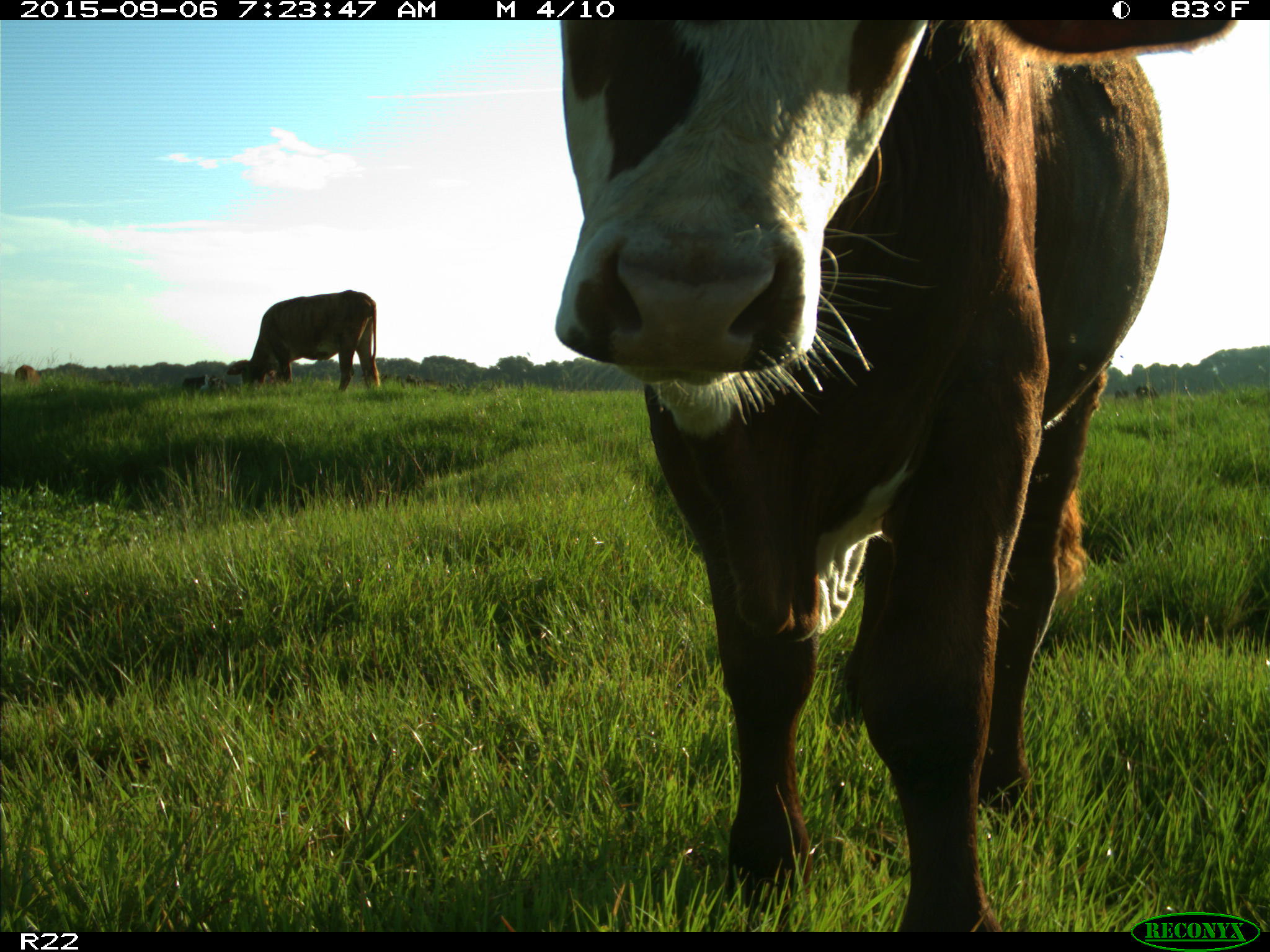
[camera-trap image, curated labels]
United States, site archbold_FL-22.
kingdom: Animalia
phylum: Chordata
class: Mammalia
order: Artiodactyla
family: Bovidae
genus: Bos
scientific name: Bos taurus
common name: domestic cow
Bos taurus (domestic cow).